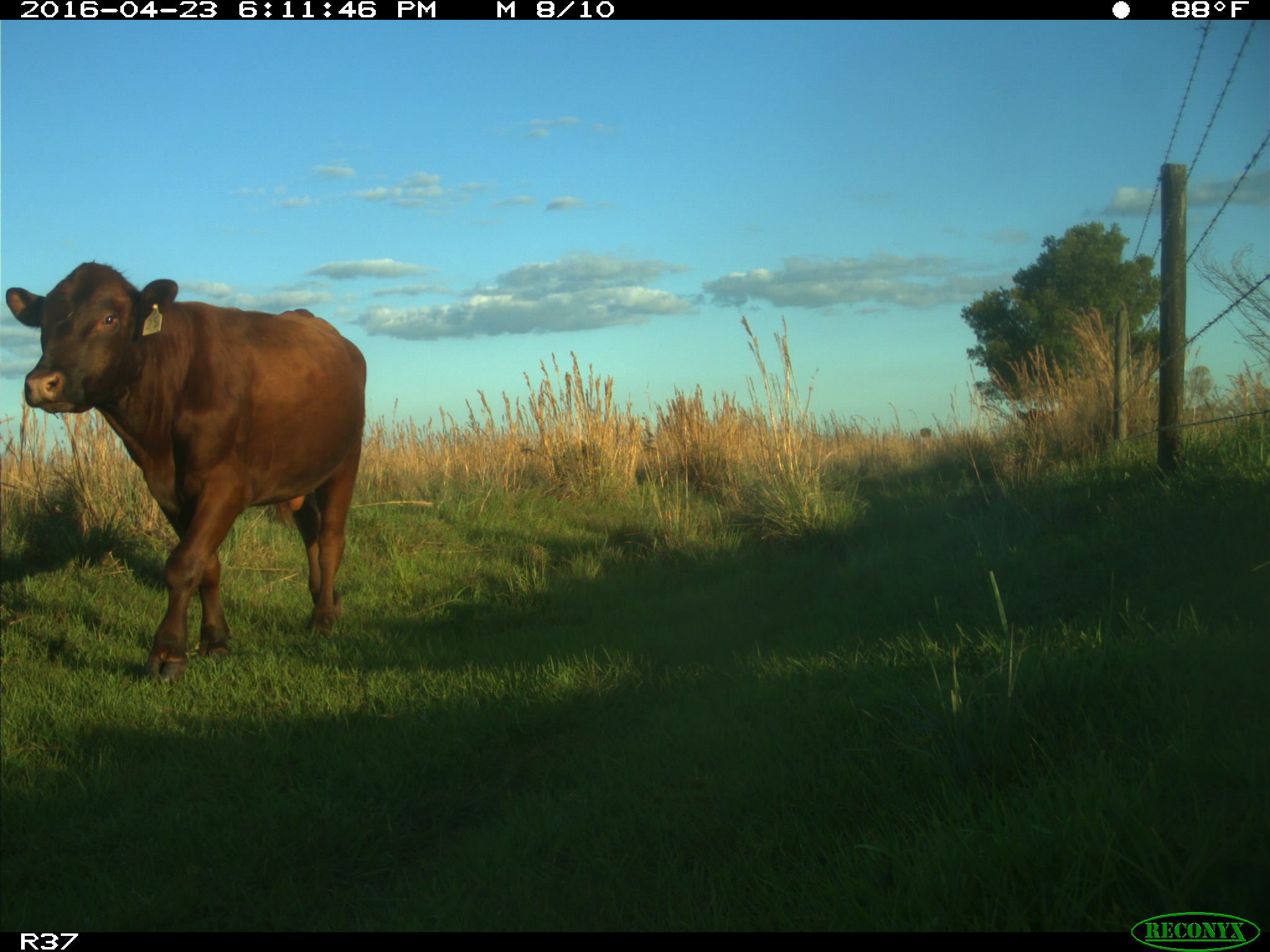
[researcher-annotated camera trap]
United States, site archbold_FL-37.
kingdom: Animalia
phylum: Chordata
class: Mammalia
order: Artiodactyla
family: Bovidae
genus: Bos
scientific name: Bos taurus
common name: domestic cow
Bos taurus (domestic cow).